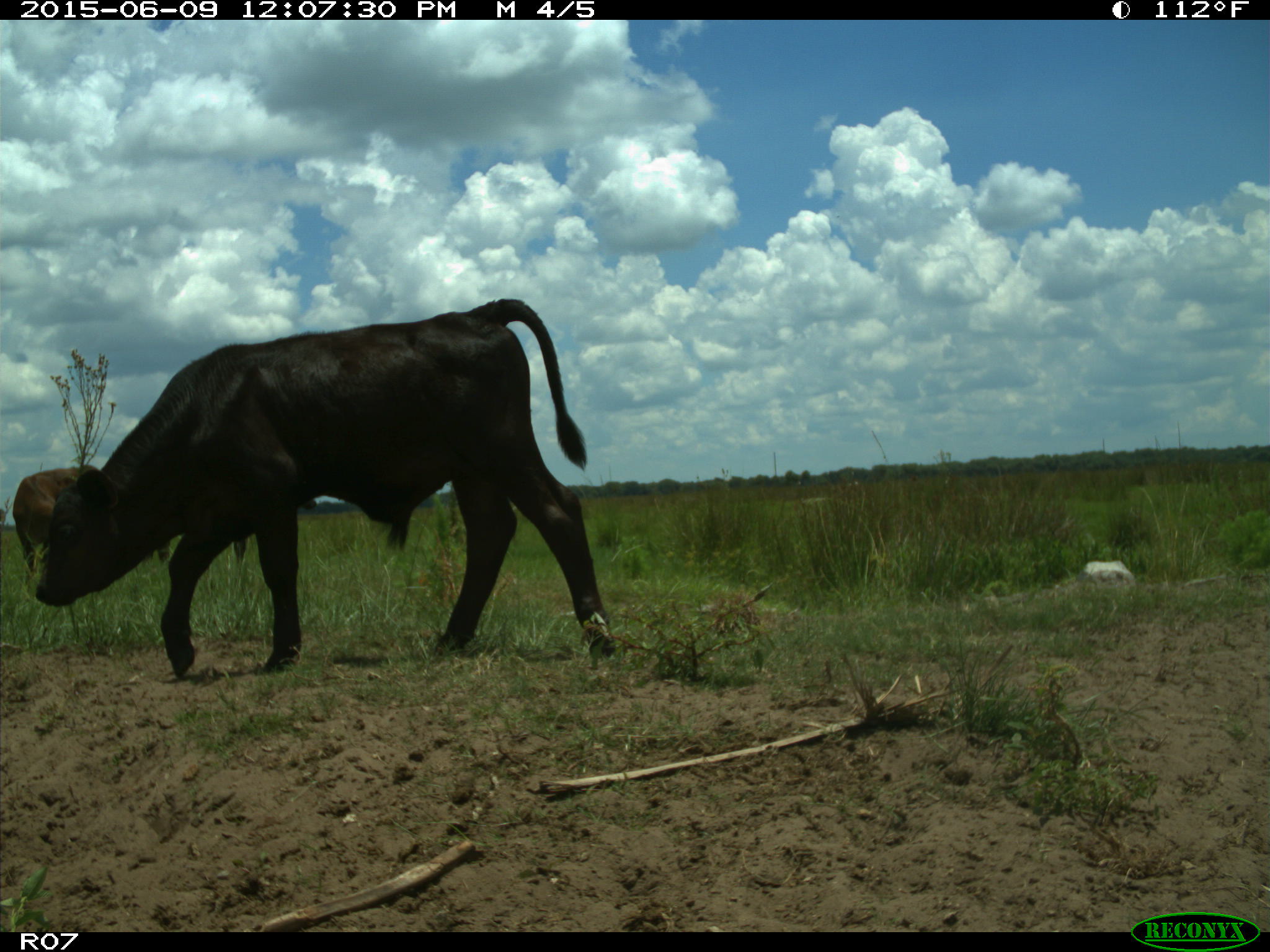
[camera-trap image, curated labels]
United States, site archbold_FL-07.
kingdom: Animalia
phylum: Chordata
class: Mammalia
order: Artiodactyla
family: Bovidae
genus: Bos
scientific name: Bos taurus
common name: domestic cow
Bos taurus (domestic cow).